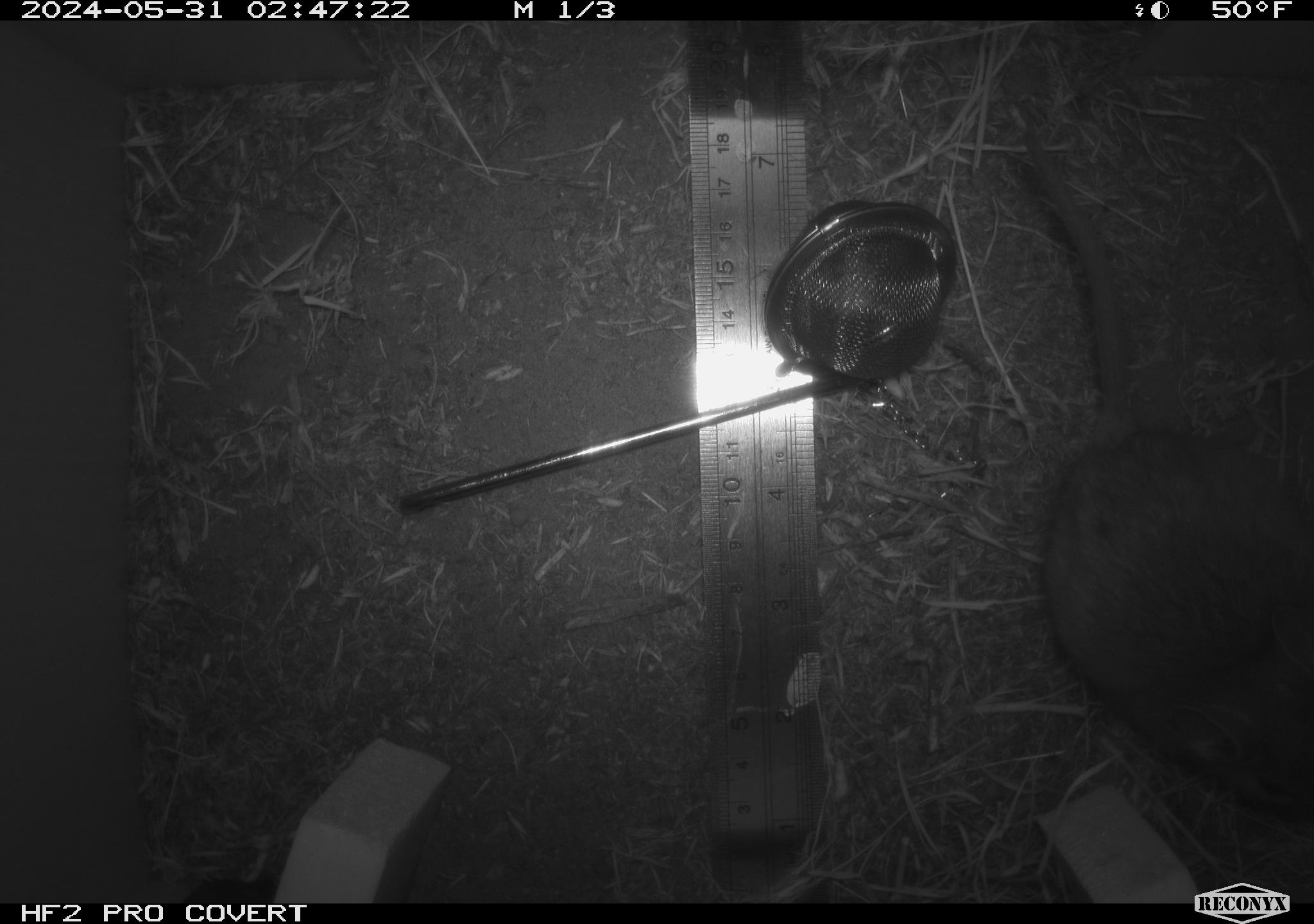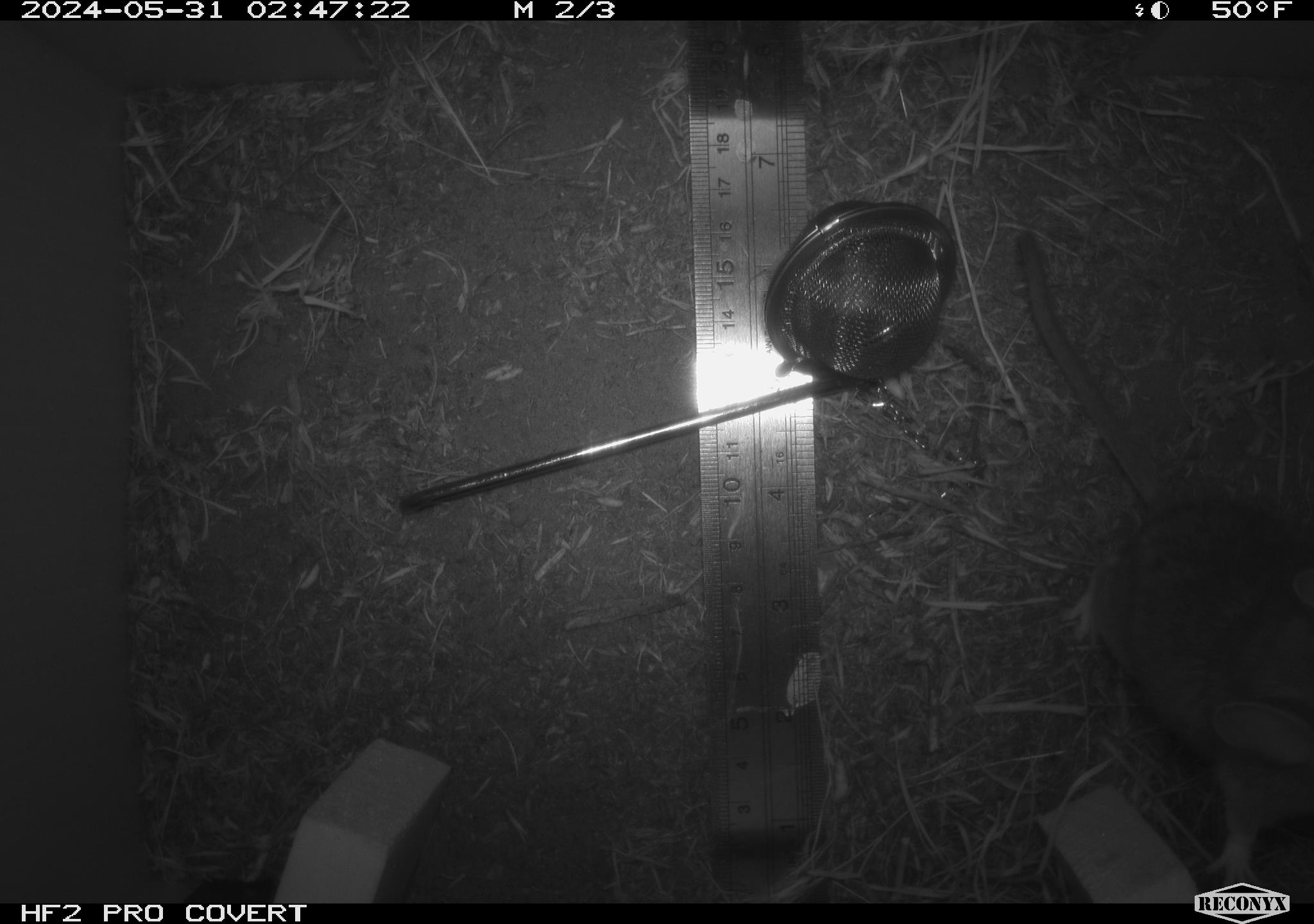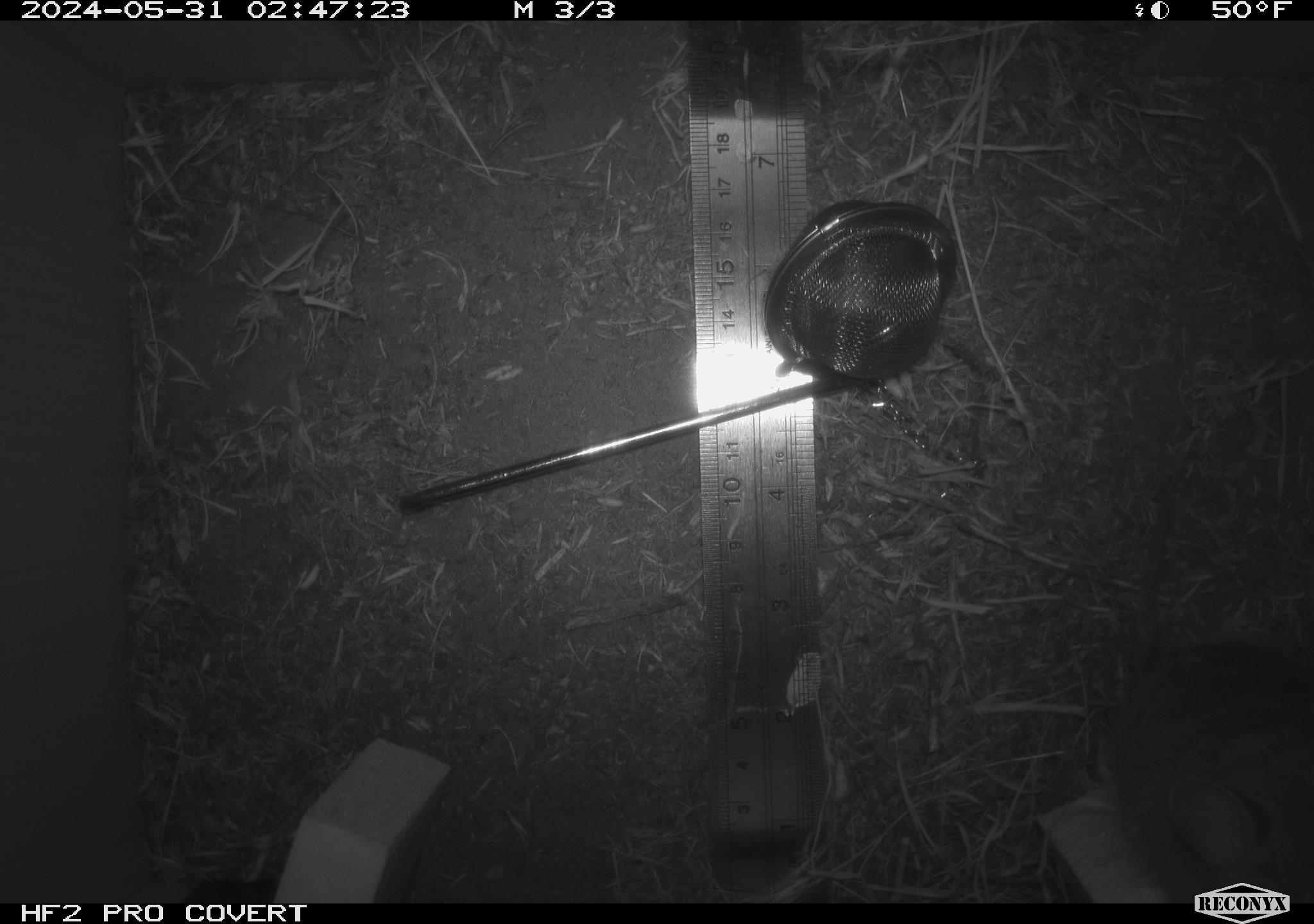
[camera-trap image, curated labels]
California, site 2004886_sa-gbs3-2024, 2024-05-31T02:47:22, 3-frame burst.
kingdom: Animalia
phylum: Chordata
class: Mammalia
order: Rodentia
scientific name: Rodentia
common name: woodrat or rat or mouse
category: woodrat or rat or mouse species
Woodrat or rat or mouse species (woodrat or rat or mouse) (Rodentia).